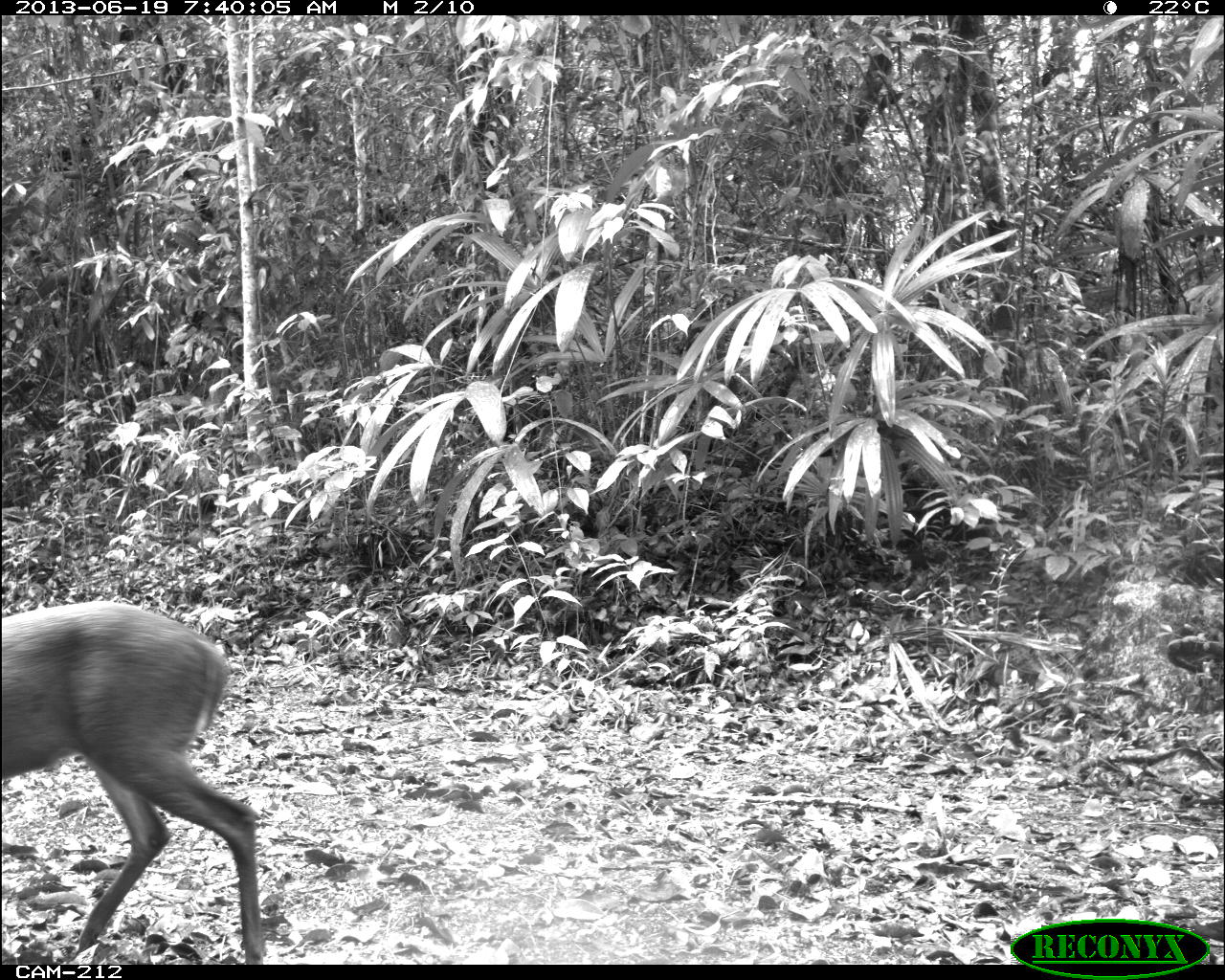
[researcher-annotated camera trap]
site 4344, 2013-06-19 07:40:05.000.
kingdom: Animalia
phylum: Chordata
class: Mammalia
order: Artiodactyla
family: Cervidae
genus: Mazama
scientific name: Mazama temama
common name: central american red brocket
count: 1